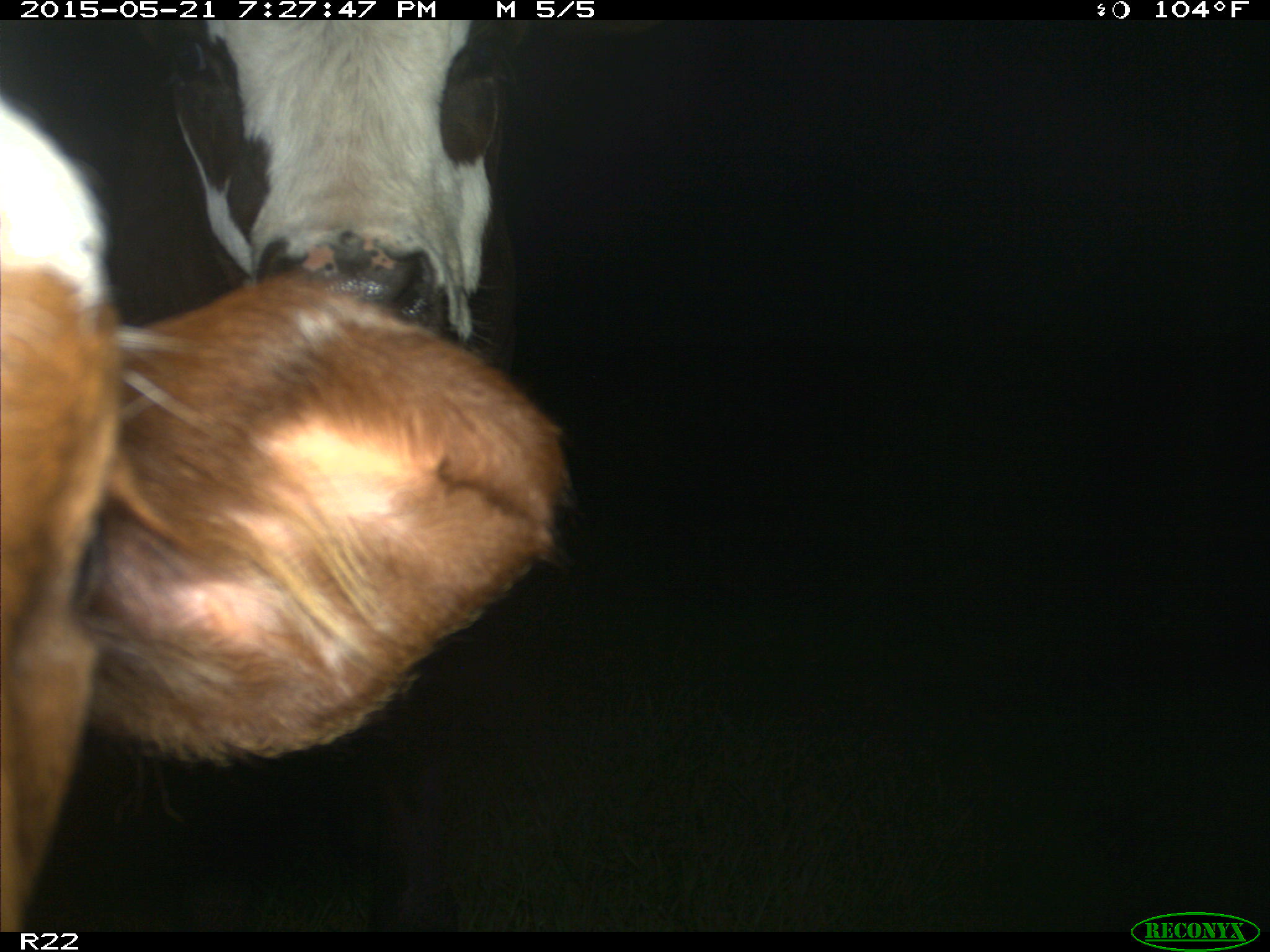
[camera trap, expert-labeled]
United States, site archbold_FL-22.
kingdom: Animalia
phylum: Chordata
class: Mammalia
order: Artiodactyla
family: Bovidae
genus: Bos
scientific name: Bos taurus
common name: domestic cow